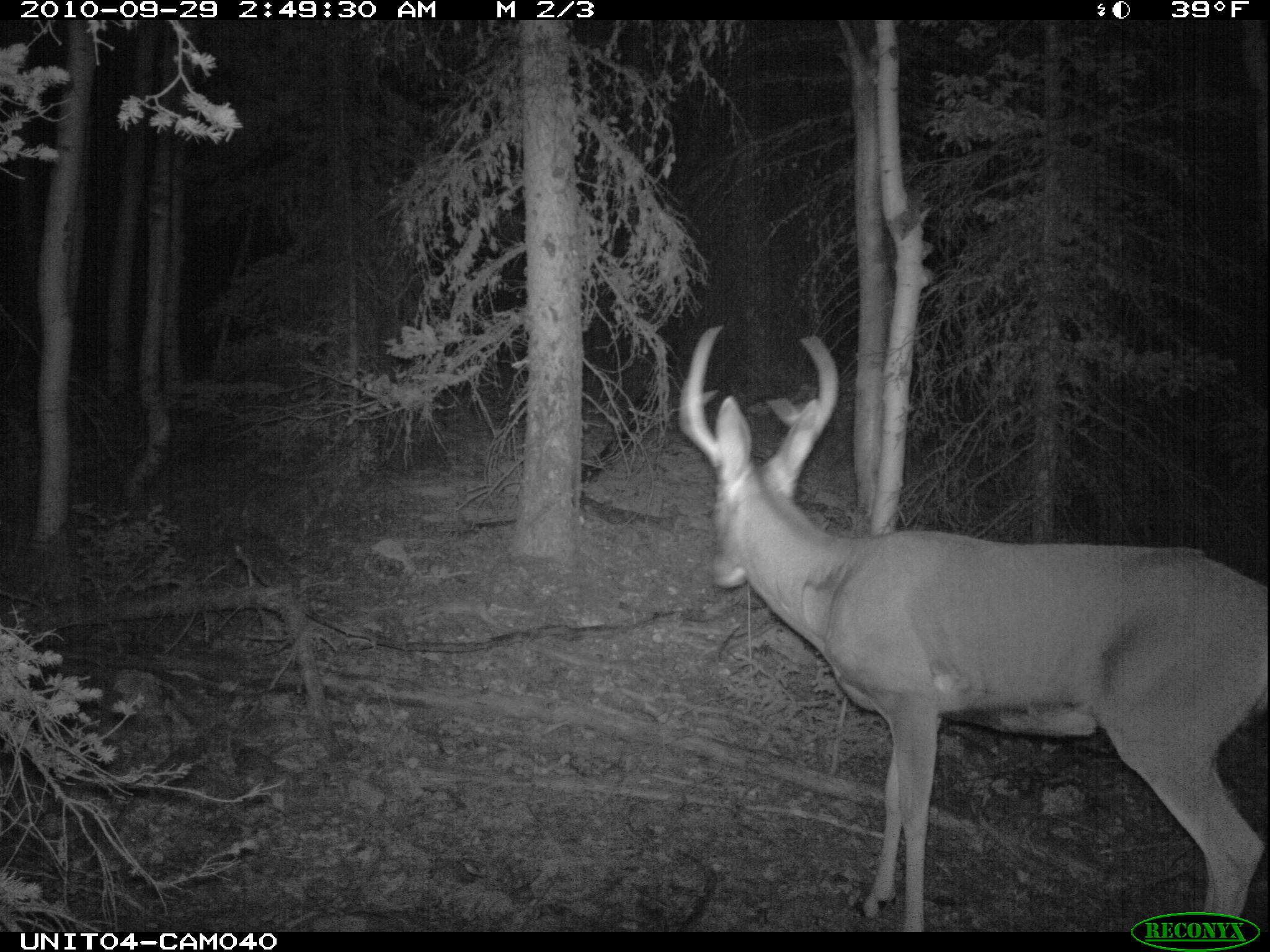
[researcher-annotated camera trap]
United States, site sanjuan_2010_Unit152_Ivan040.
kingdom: Animalia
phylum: Chordata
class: Mammalia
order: Artiodactyla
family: Cervidae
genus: Odocoileus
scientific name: Odocoileus hemionus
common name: mule deer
Odocoileus hemionus (mule deer).